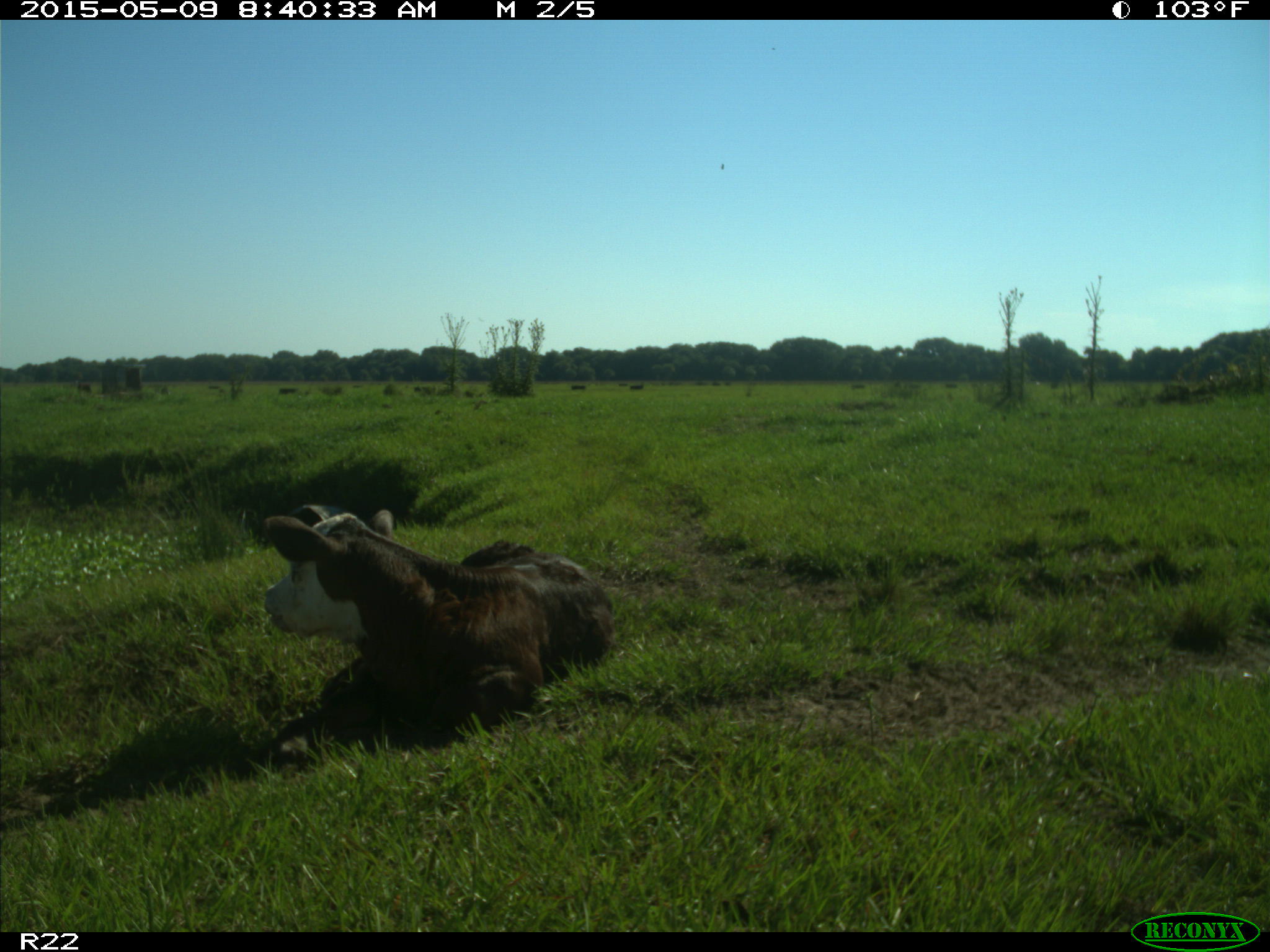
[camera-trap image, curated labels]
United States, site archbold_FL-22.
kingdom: Animalia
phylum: Chordata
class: Mammalia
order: Artiodactyla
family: Bovidae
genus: Bos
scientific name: Bos taurus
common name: domestic cow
Bos taurus (domestic cow).